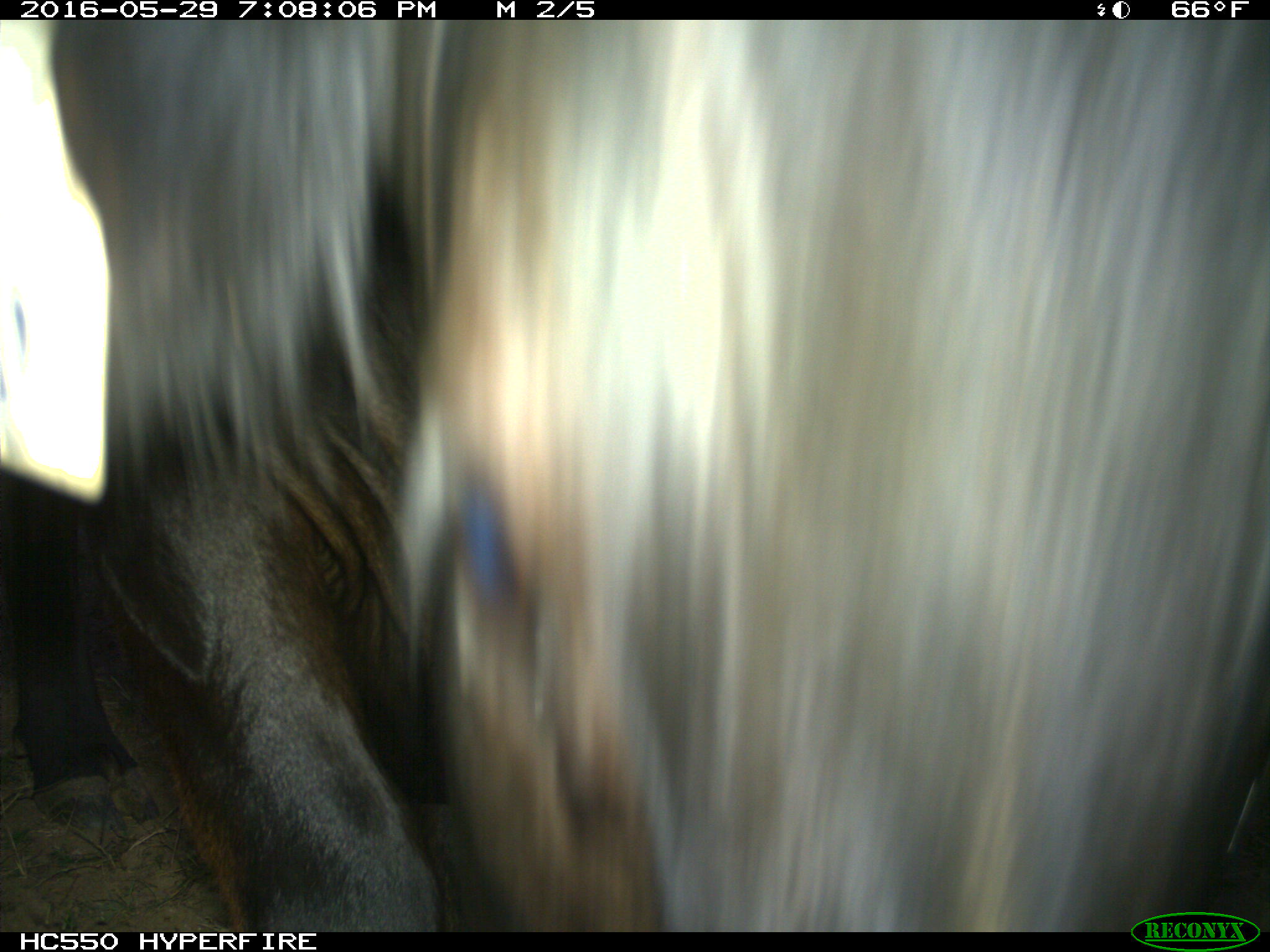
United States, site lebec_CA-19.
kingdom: Animalia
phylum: Chordata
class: Mammalia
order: Artiodactyla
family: Bovidae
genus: Bos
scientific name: Bos taurus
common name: domestic cow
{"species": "Bos taurus (domestic cow)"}